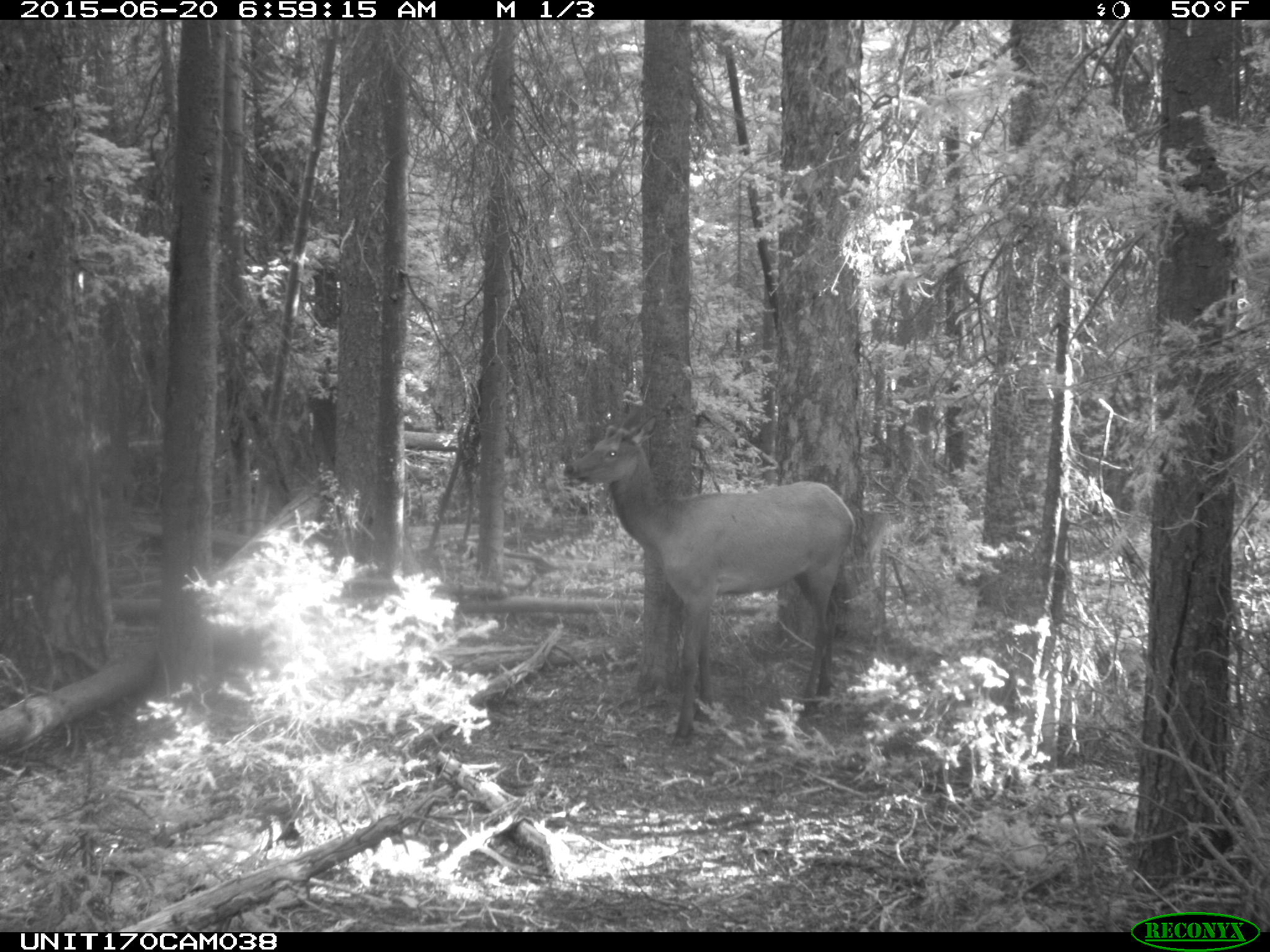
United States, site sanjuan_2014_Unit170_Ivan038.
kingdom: Animalia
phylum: Chordata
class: Mammalia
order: Artiodactyla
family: Cervidae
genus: Cervus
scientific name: Cervus elaphus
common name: red deer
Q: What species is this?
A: Cervus elaphus (red deer).